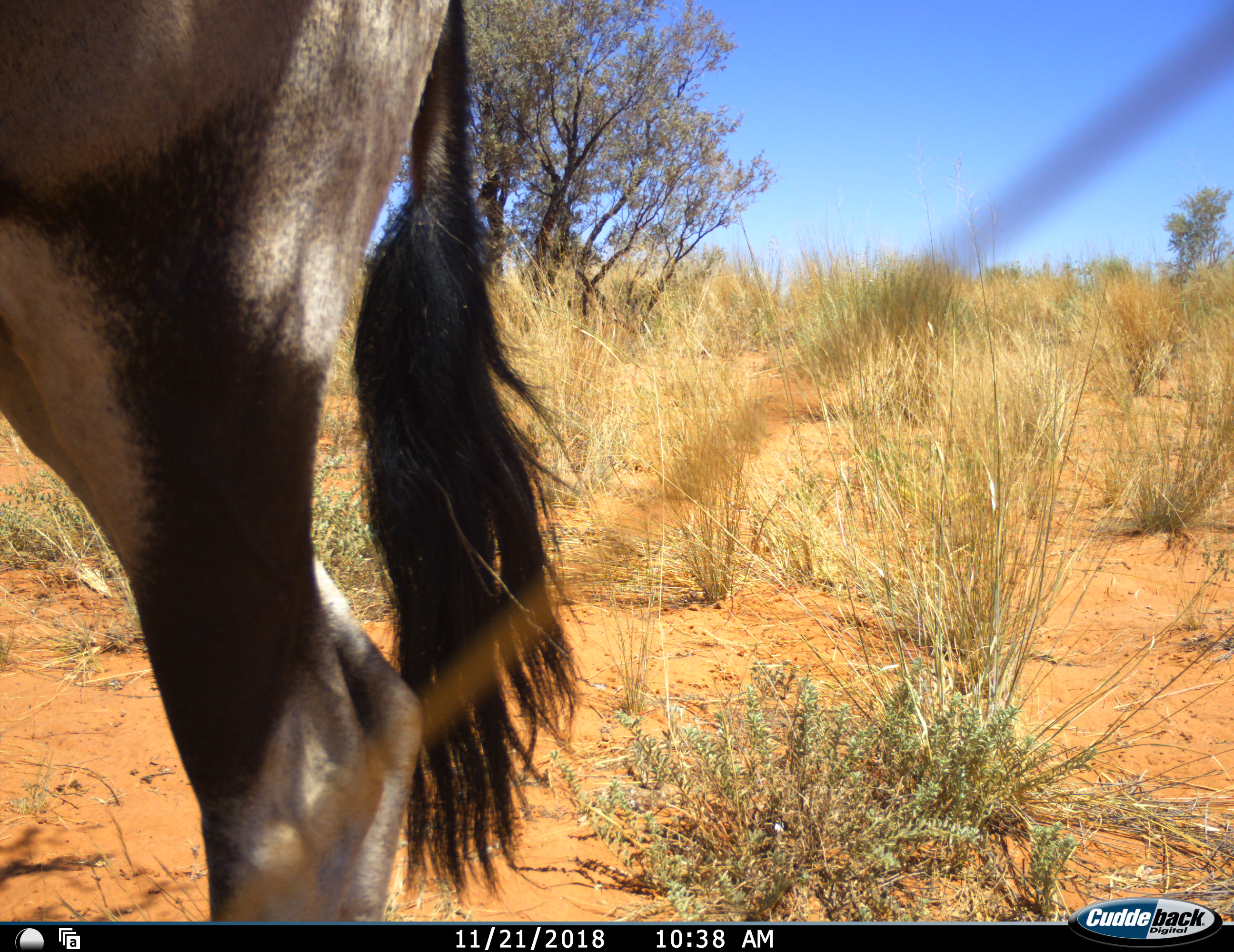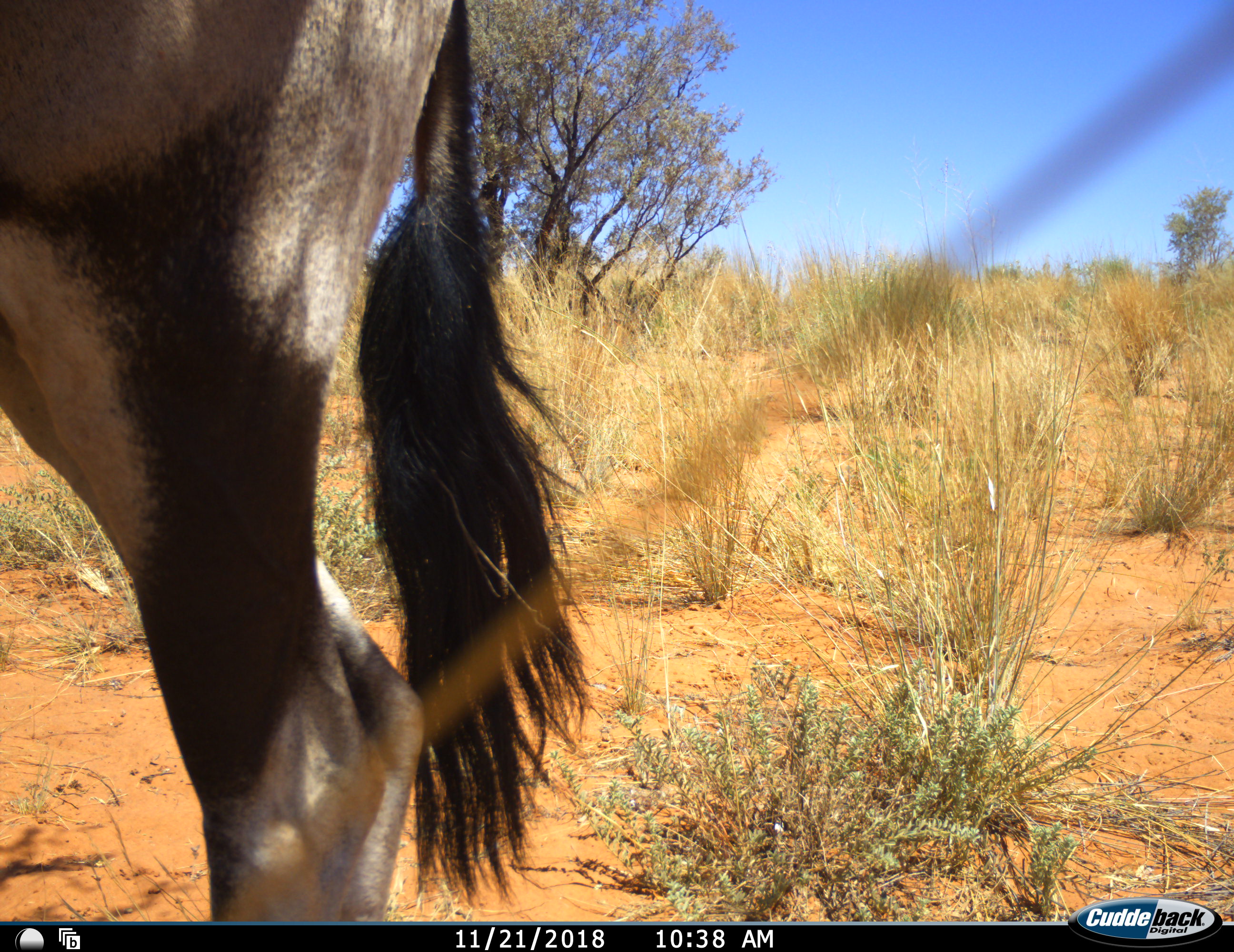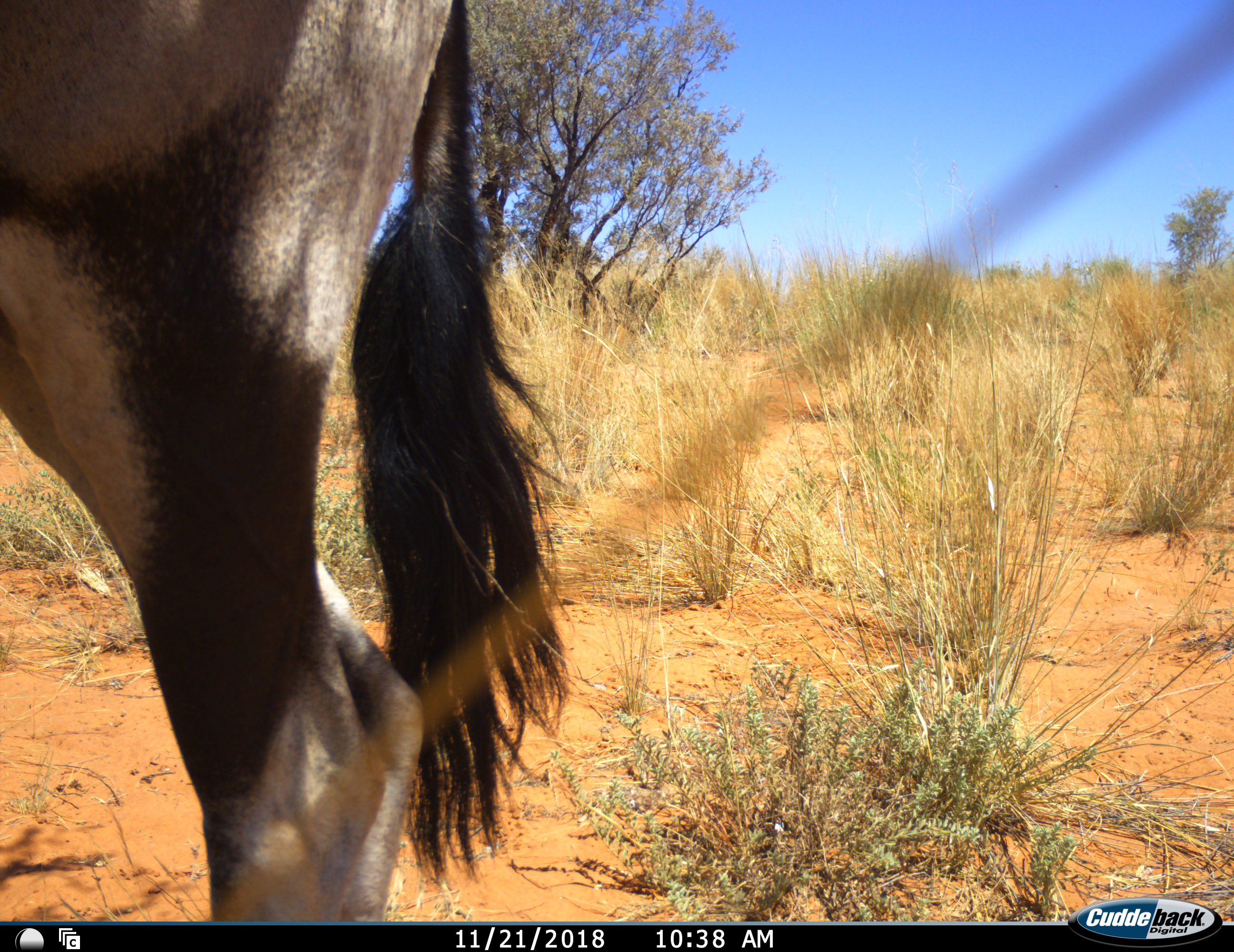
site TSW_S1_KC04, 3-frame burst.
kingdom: Animalia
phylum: Chordata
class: Mammalia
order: Artiodactyla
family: Bovidae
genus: Oryx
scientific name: Oryx gazella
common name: gemsbok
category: oryx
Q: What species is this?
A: Oryx (gemsbok) (Oryx gazella).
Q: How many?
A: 1.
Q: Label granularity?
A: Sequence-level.